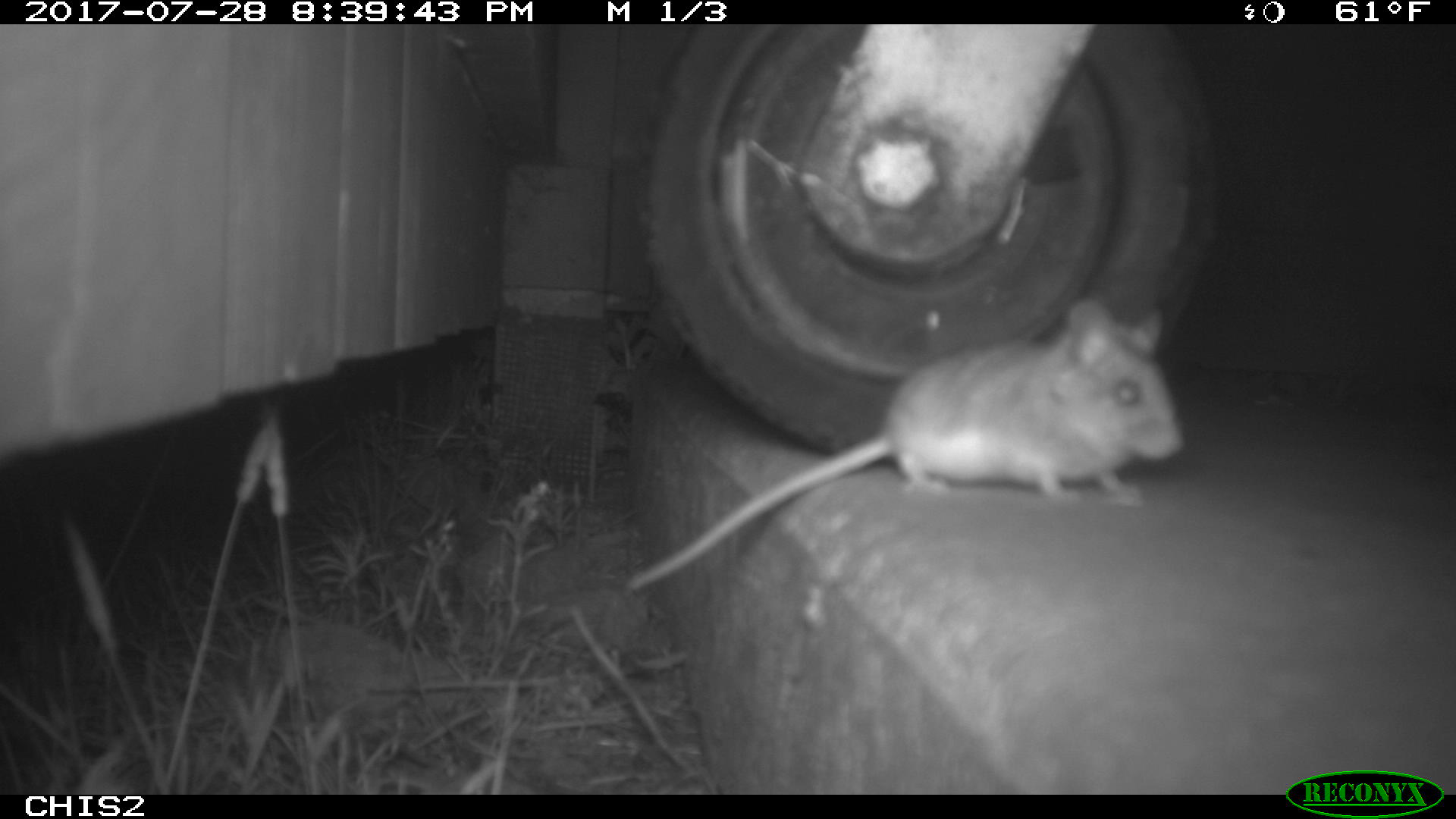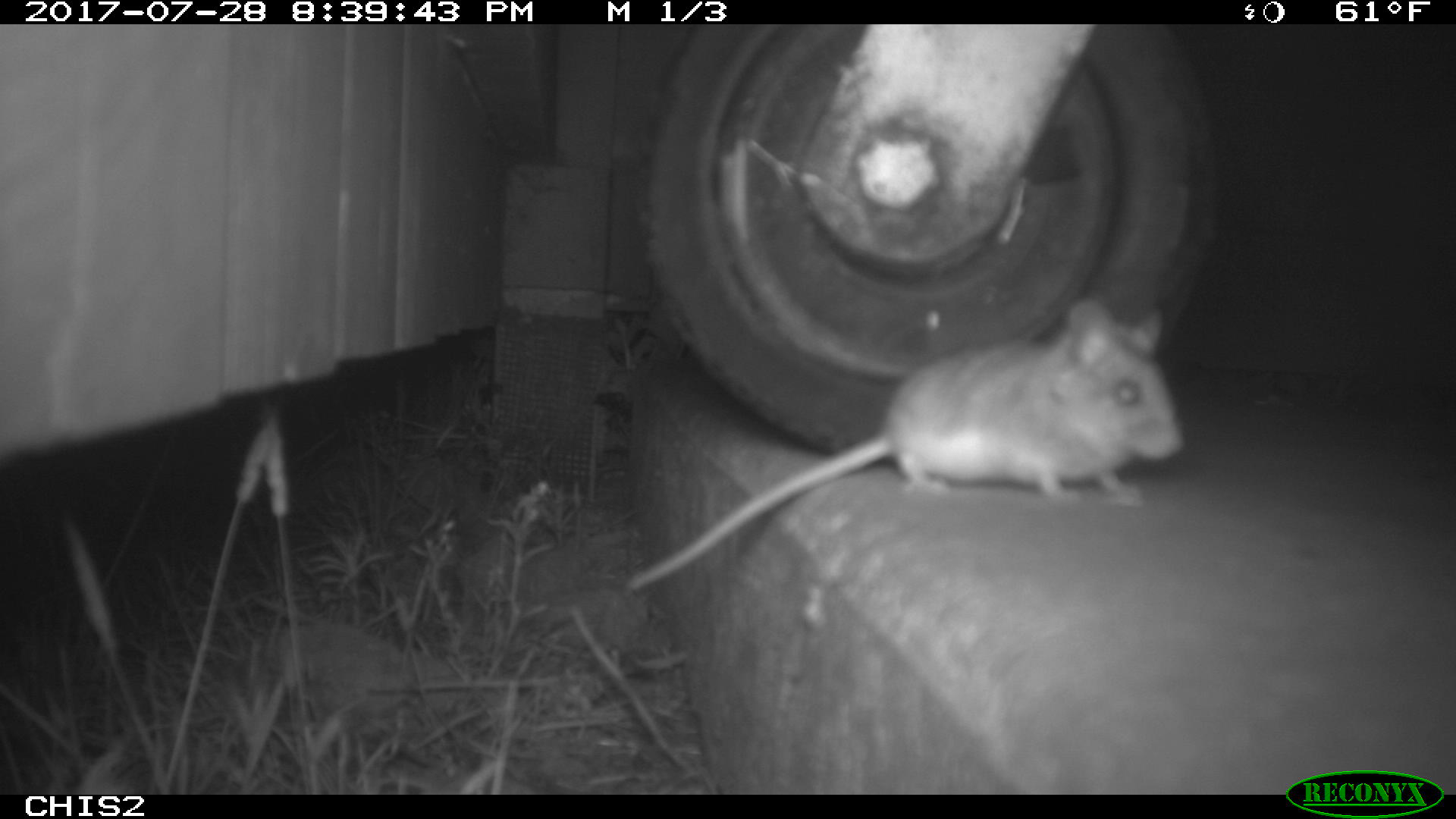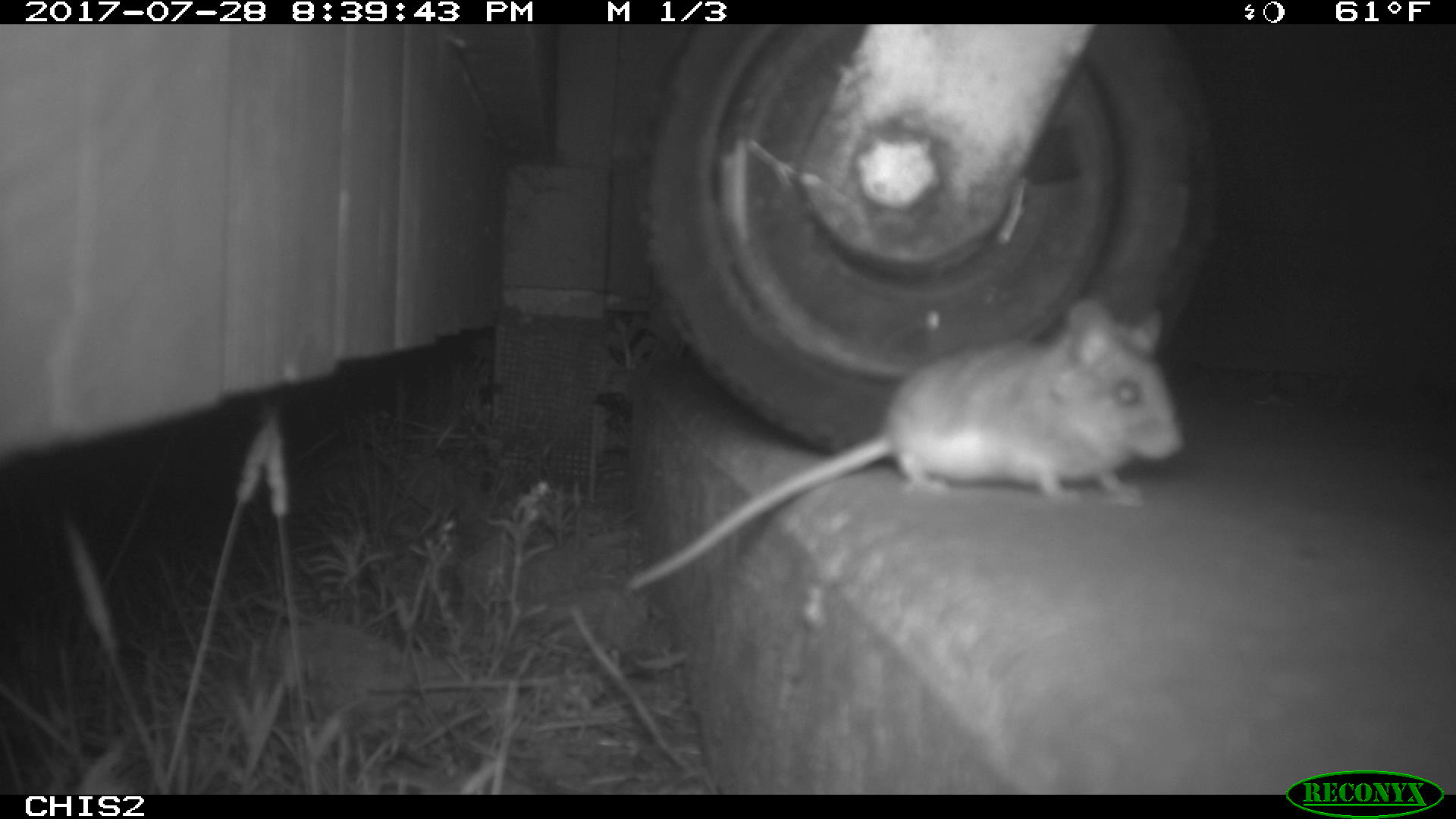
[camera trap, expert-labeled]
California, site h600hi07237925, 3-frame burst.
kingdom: Animalia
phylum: Chordata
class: Mammalia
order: Rodentia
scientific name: Rodentia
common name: rodent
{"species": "rodent (Rodentia)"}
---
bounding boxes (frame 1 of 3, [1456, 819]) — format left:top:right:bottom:
rodent: 625:300:1181:592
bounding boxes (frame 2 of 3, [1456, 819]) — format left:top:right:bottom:
rodent: 615:300:1184:592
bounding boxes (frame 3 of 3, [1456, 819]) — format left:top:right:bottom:
rodent: 625:298:1184:589